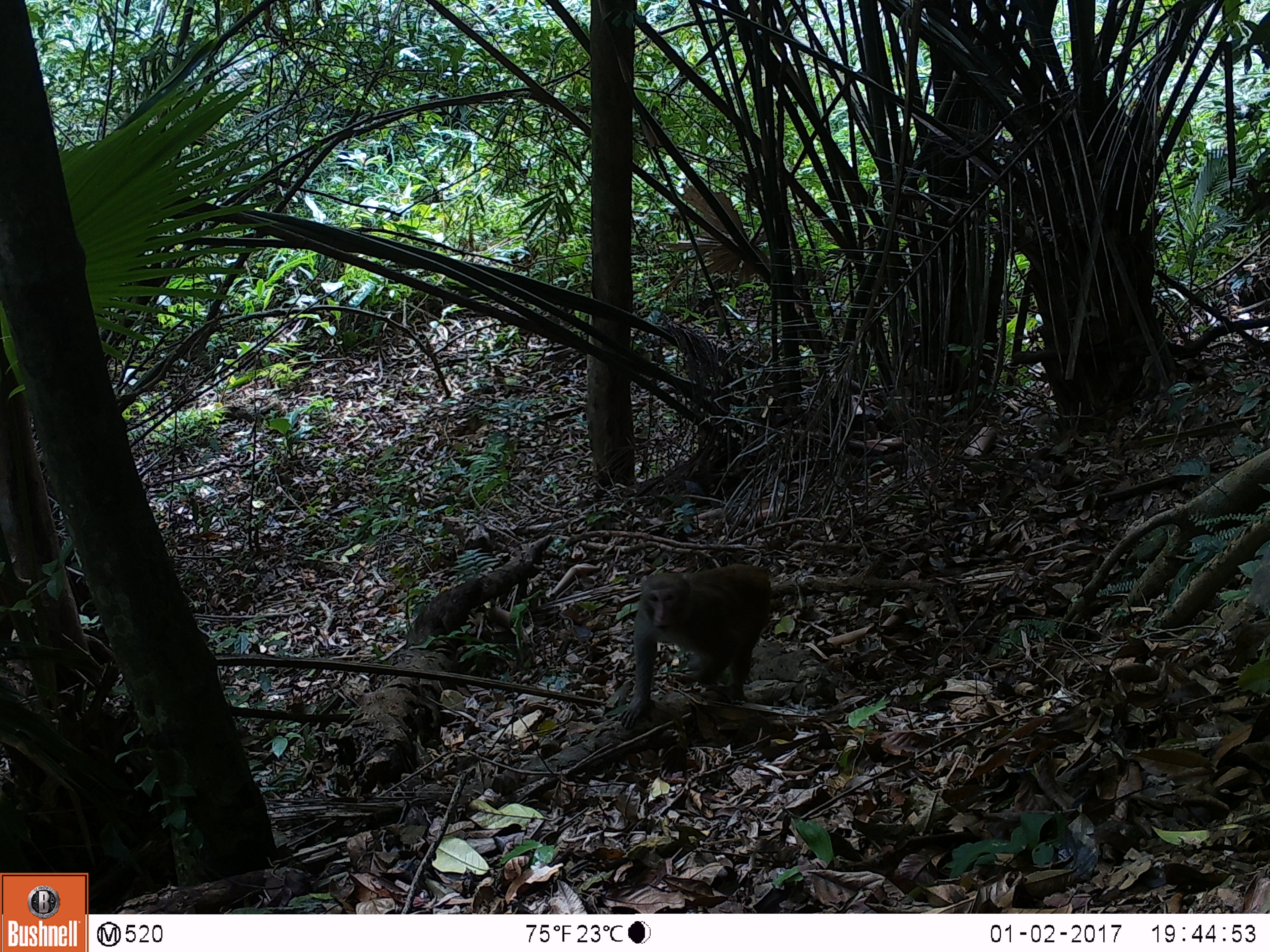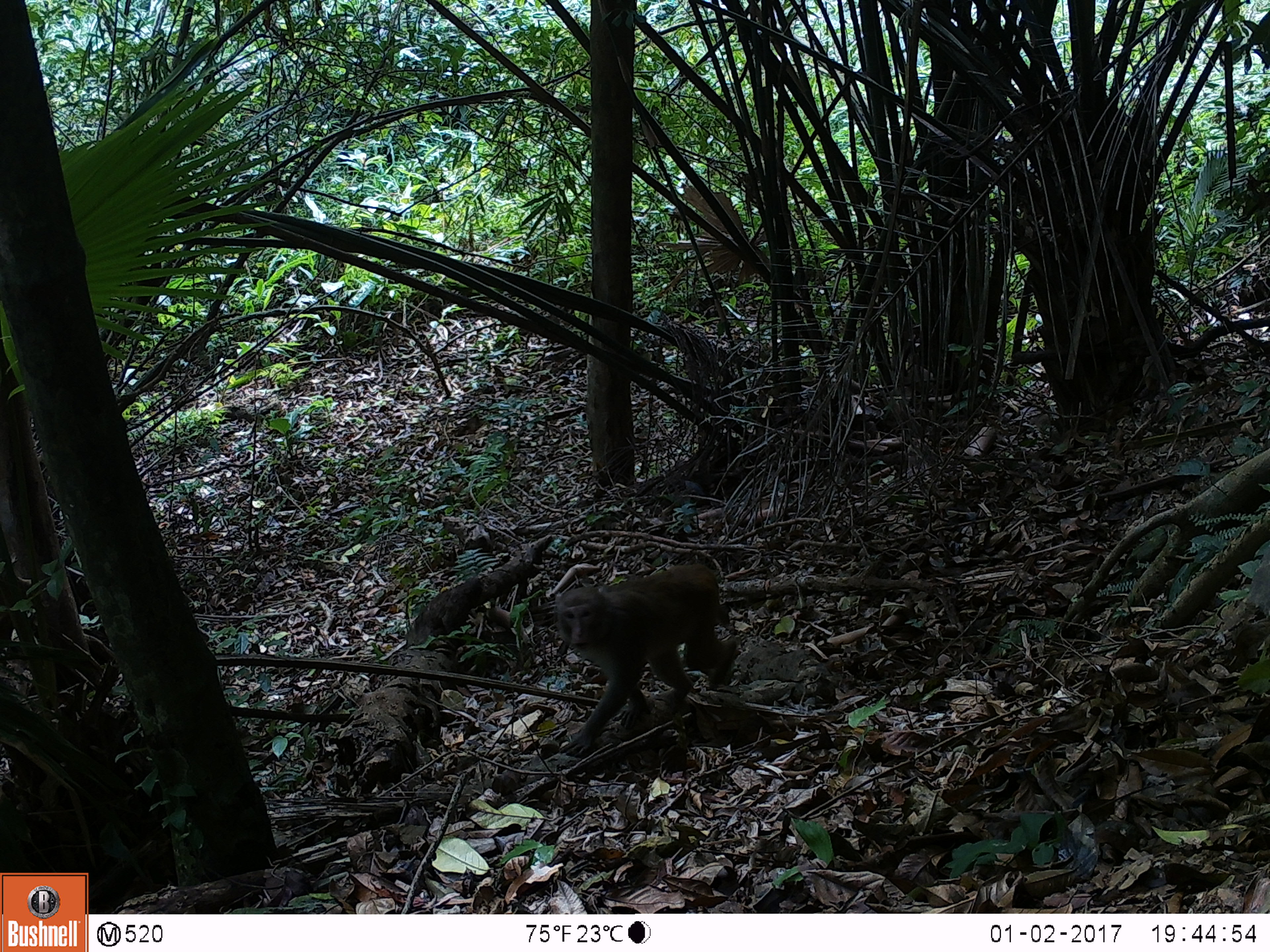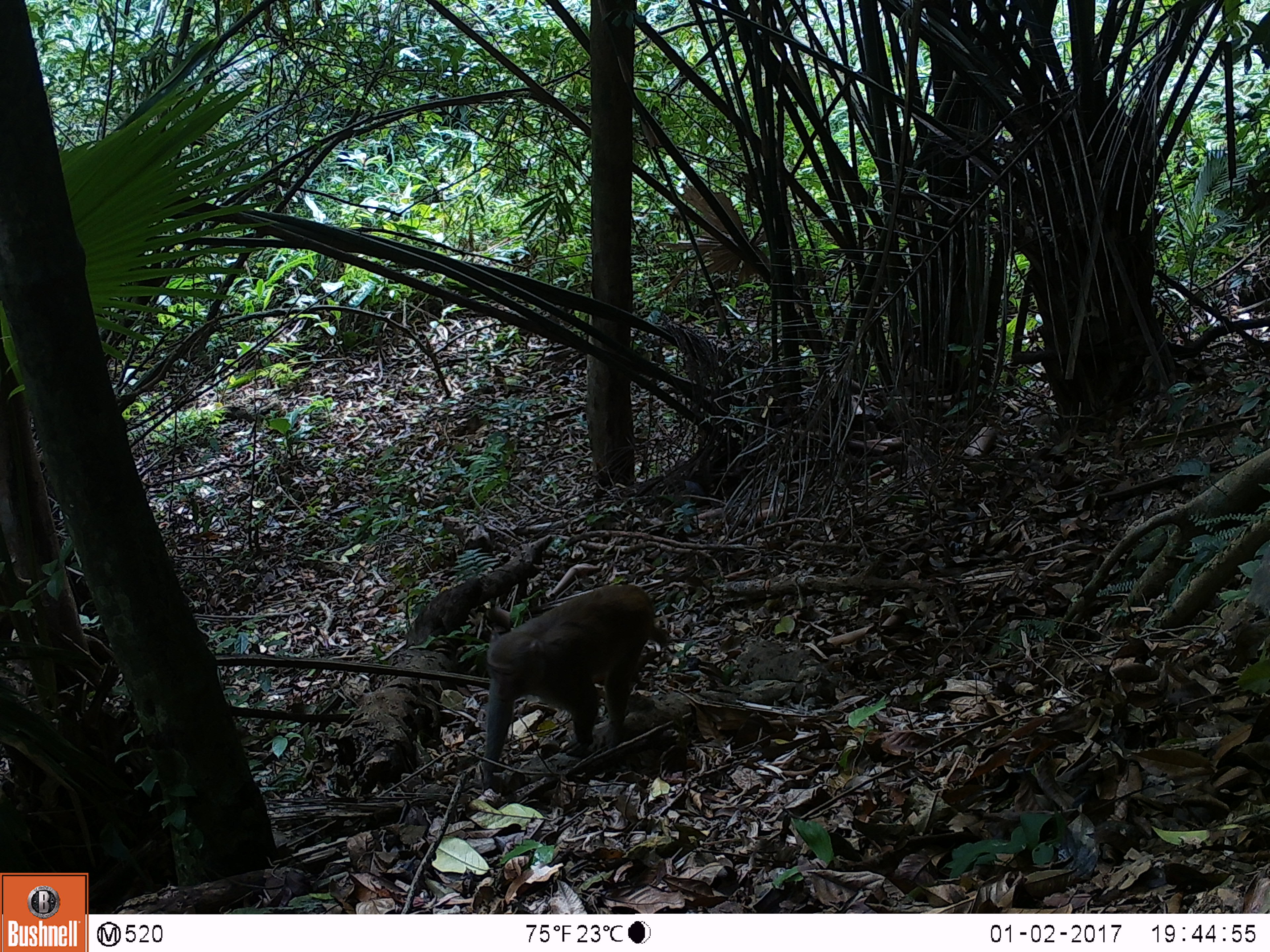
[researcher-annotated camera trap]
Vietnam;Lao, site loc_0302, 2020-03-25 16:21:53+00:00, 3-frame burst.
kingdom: Animalia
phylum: Chordata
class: Mammalia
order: Primates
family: Cercopithecidae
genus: Macaca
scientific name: Macaca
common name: macaques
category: assam or rhesus macaque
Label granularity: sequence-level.